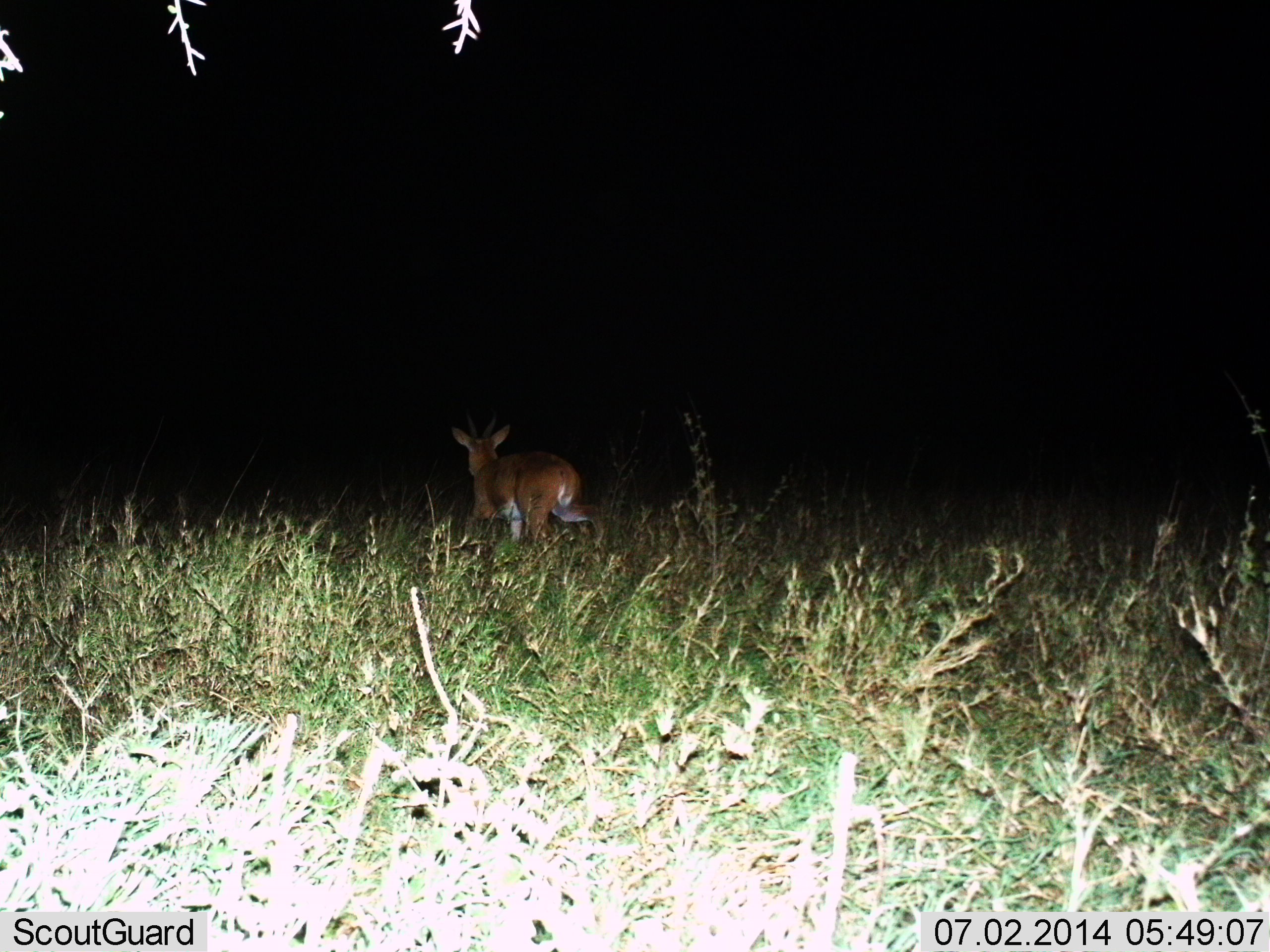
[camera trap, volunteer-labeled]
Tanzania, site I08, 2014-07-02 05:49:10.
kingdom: Animalia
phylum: Chordata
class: Mammalia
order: Artiodactyla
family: Bovidae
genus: Redunca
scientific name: Redunca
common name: reedbuck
Reedbuck (Redunca), count 1. Behavior (volunteer vote fractions): standing 11%, resting 0%, moving 89%, interacting 0%. Young present (vote fraction): 0%. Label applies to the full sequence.